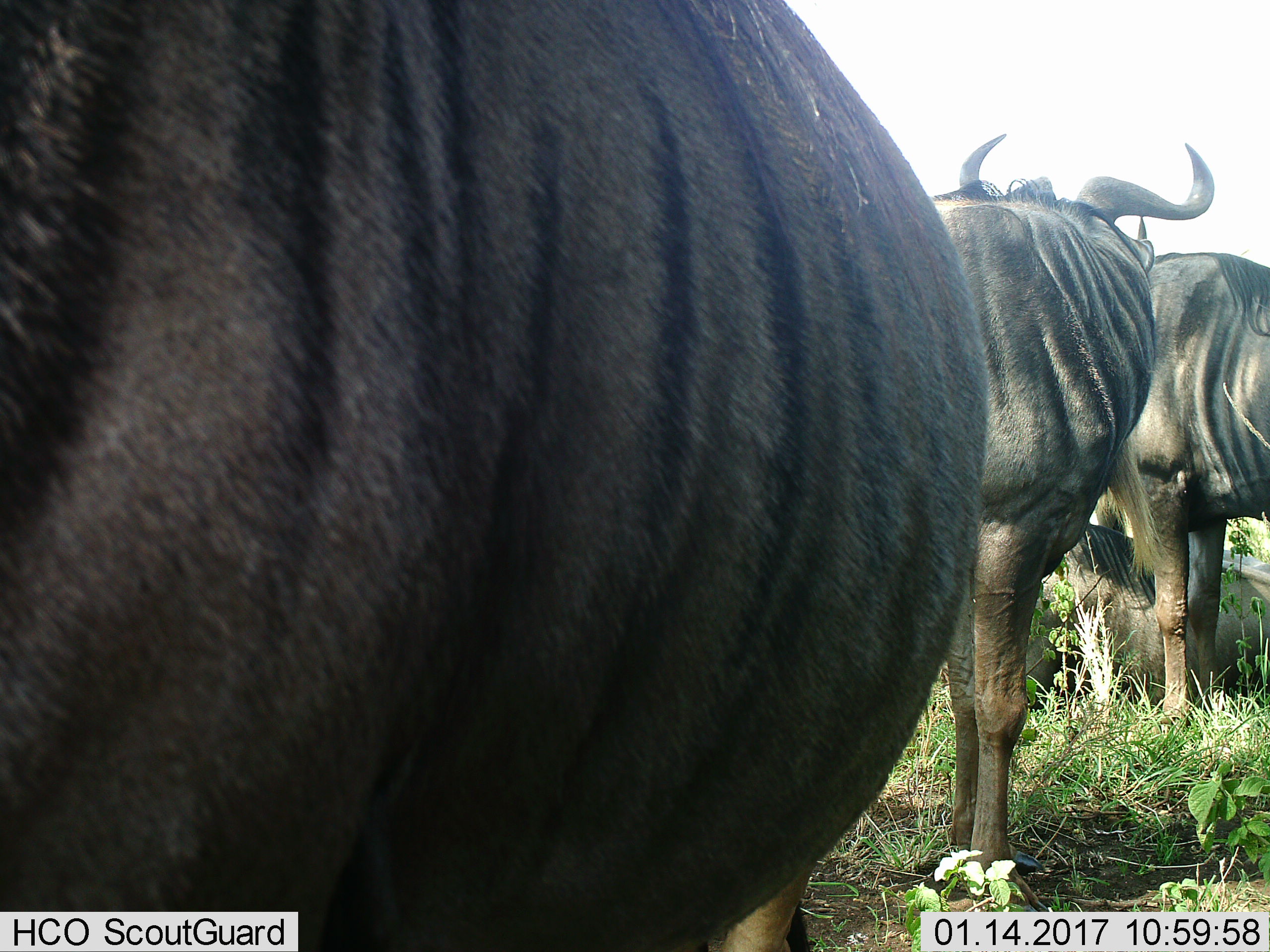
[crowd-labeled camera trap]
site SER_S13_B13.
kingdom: Animalia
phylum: Chordata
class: Mammalia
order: Artiodactyla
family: Bovidae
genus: Connochaetes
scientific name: Connochaetes taurinus taurinus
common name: blue wildebeest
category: wildebeestblue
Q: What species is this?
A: Wildebeestblue (blue wildebeest) (Connochaetes taurinus taurinus).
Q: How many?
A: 4.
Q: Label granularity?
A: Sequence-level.